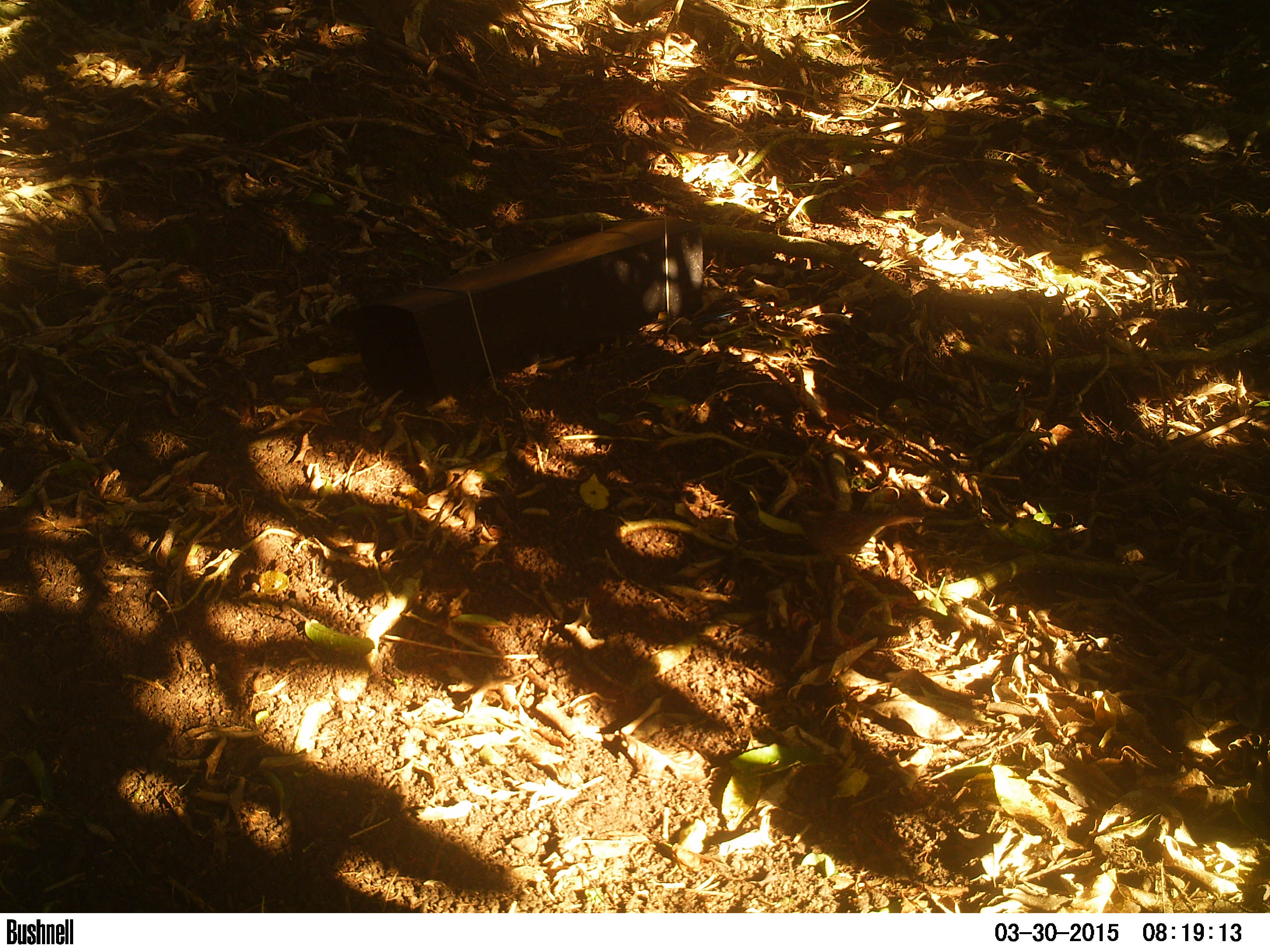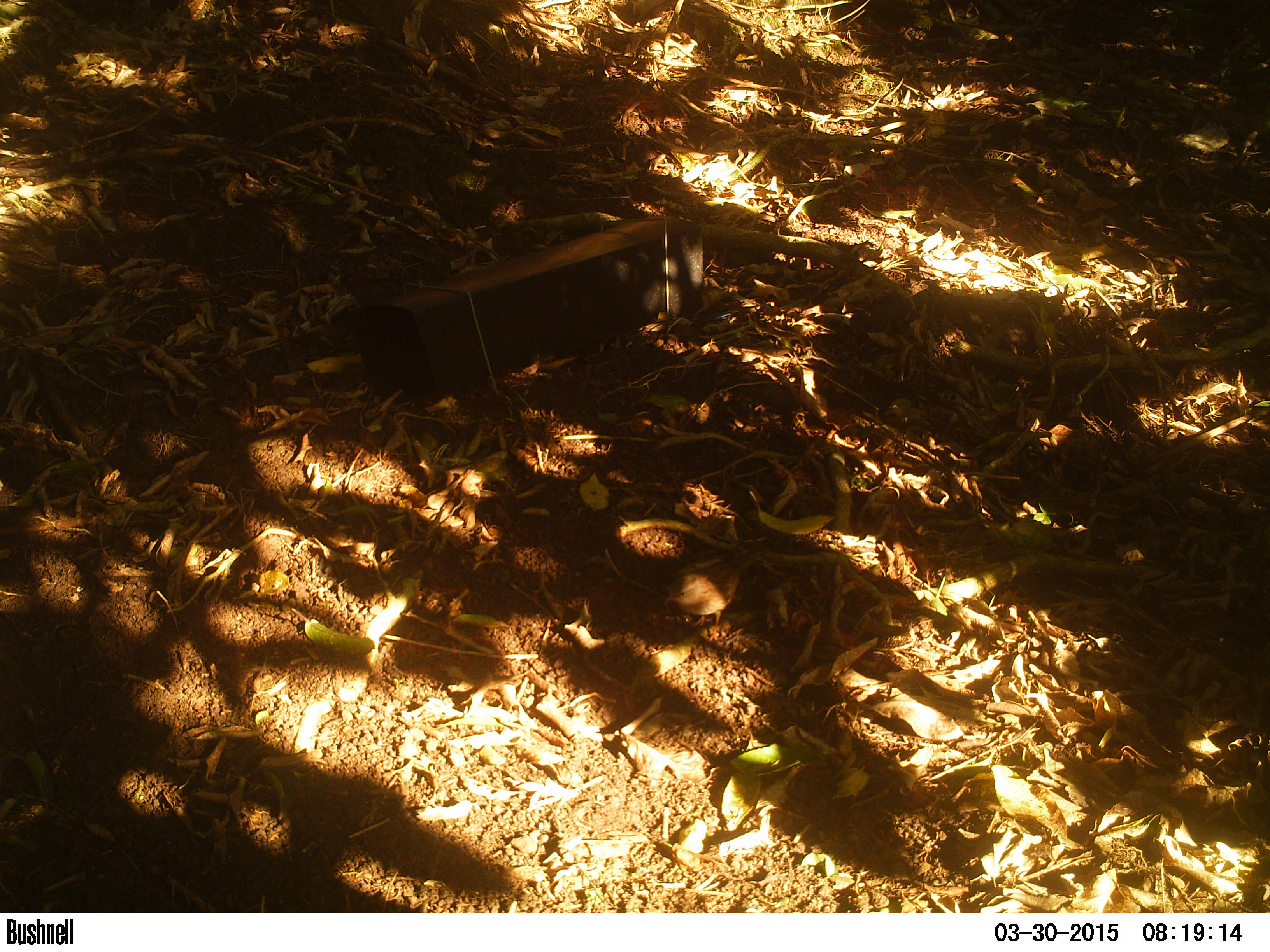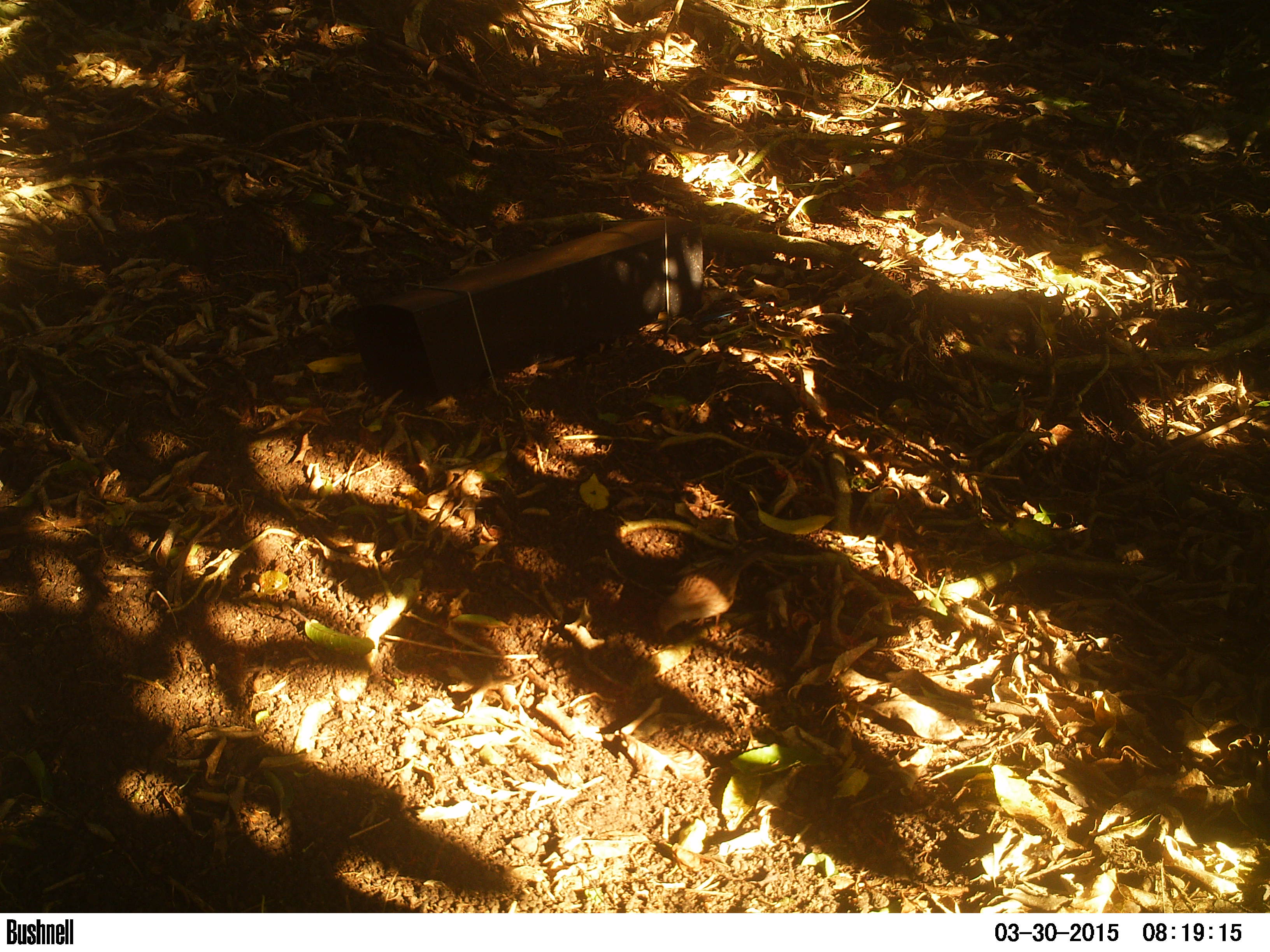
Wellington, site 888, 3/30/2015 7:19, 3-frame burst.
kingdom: Animalia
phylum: Chordata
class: Aves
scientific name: Aves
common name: bird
Bird (Aves).